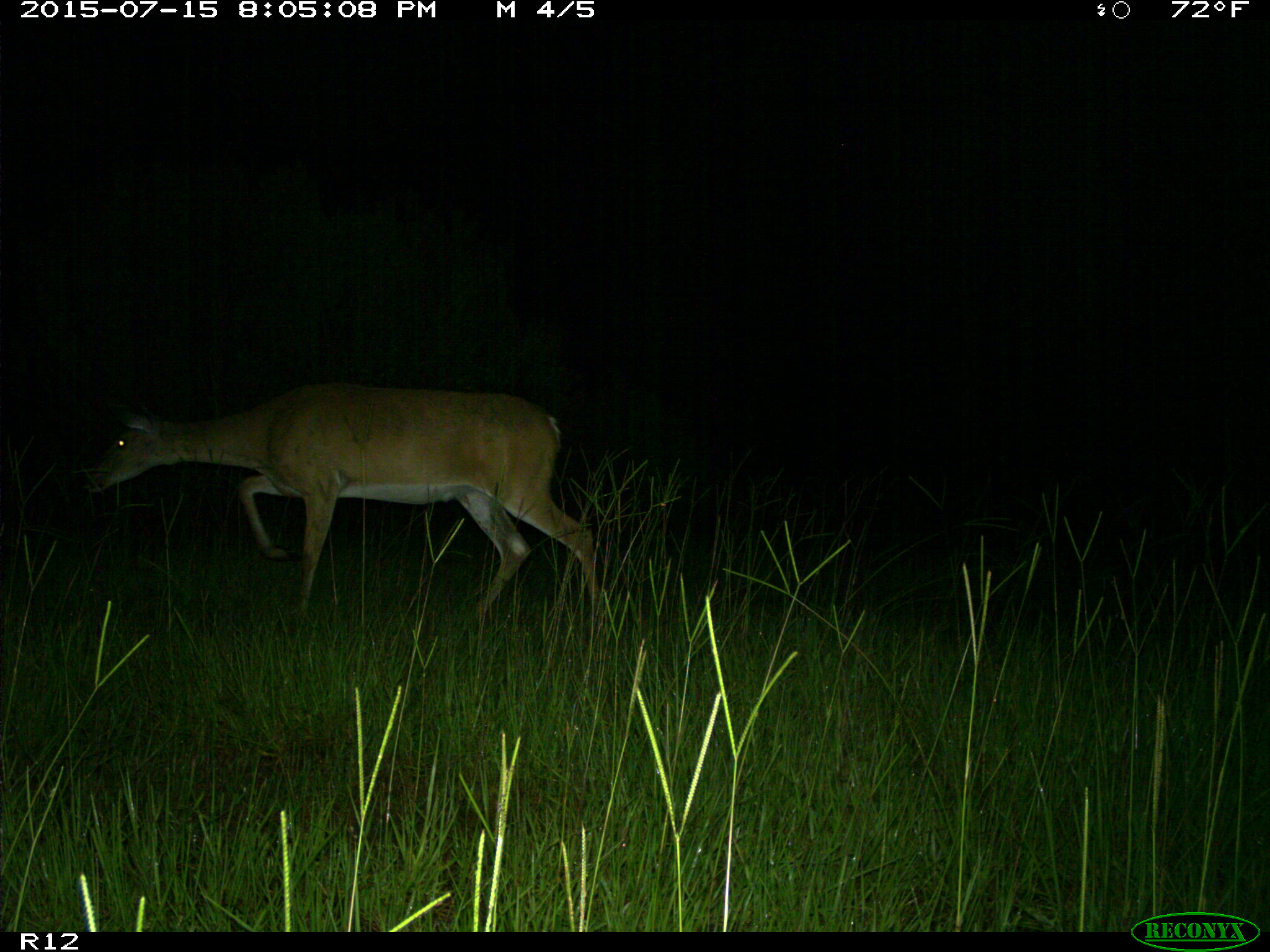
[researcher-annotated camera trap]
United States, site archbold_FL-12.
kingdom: Animalia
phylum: Chordata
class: Mammalia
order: Artiodactyla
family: Cervidae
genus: Odocoileus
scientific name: Odocoileus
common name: deer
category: unidentified deer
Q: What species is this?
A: Unidentified deer (deer) (Odocoileus).